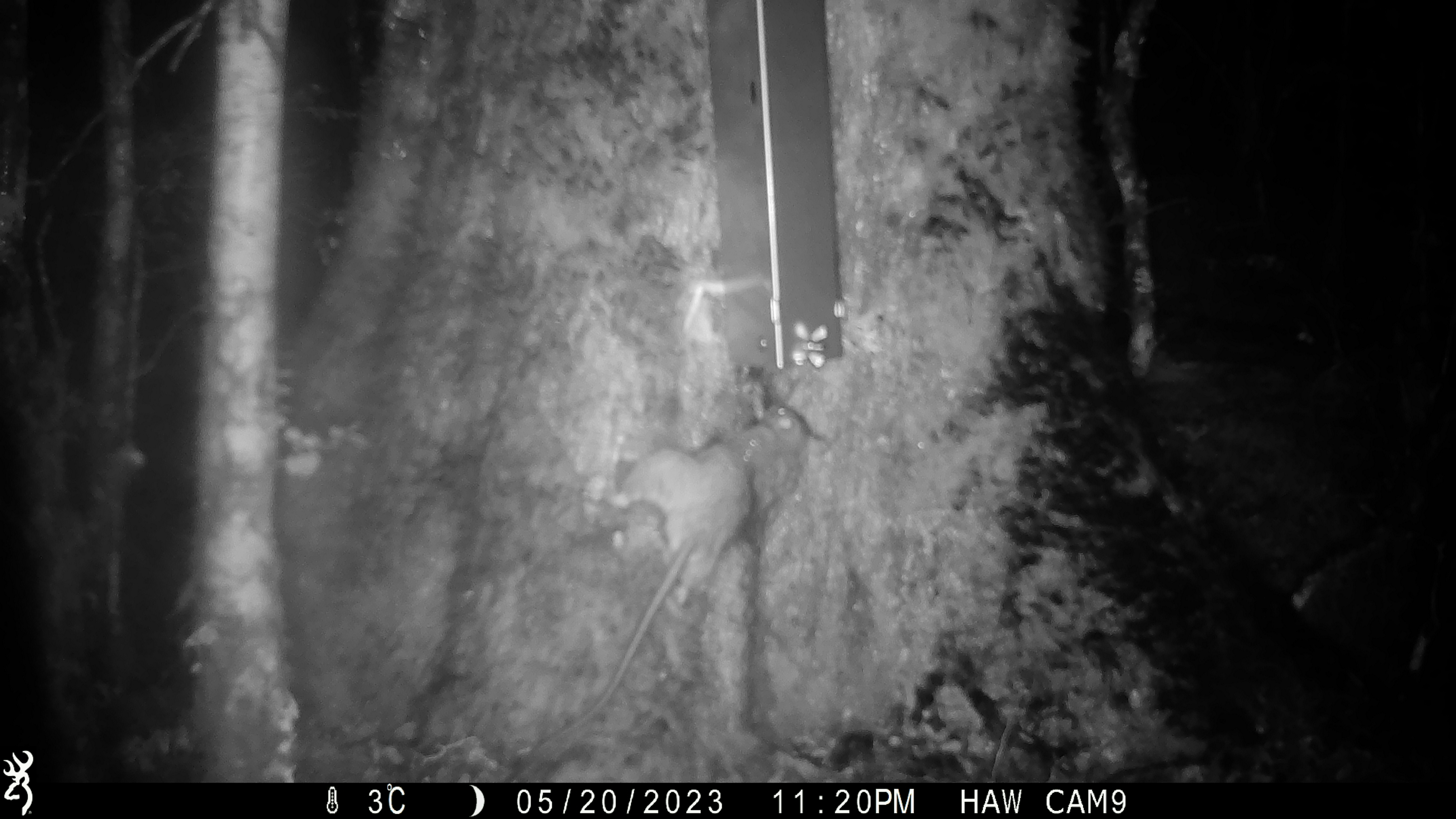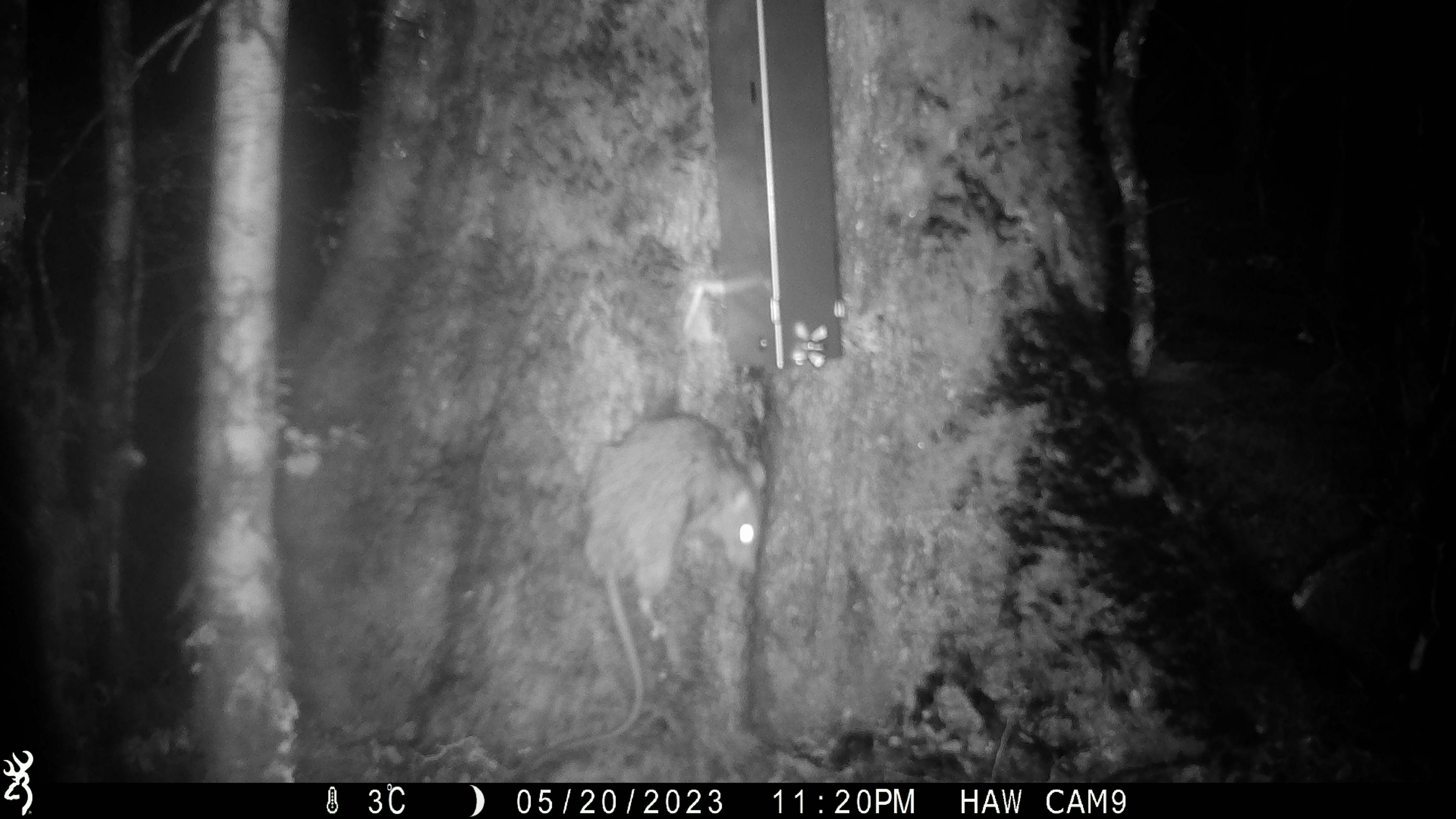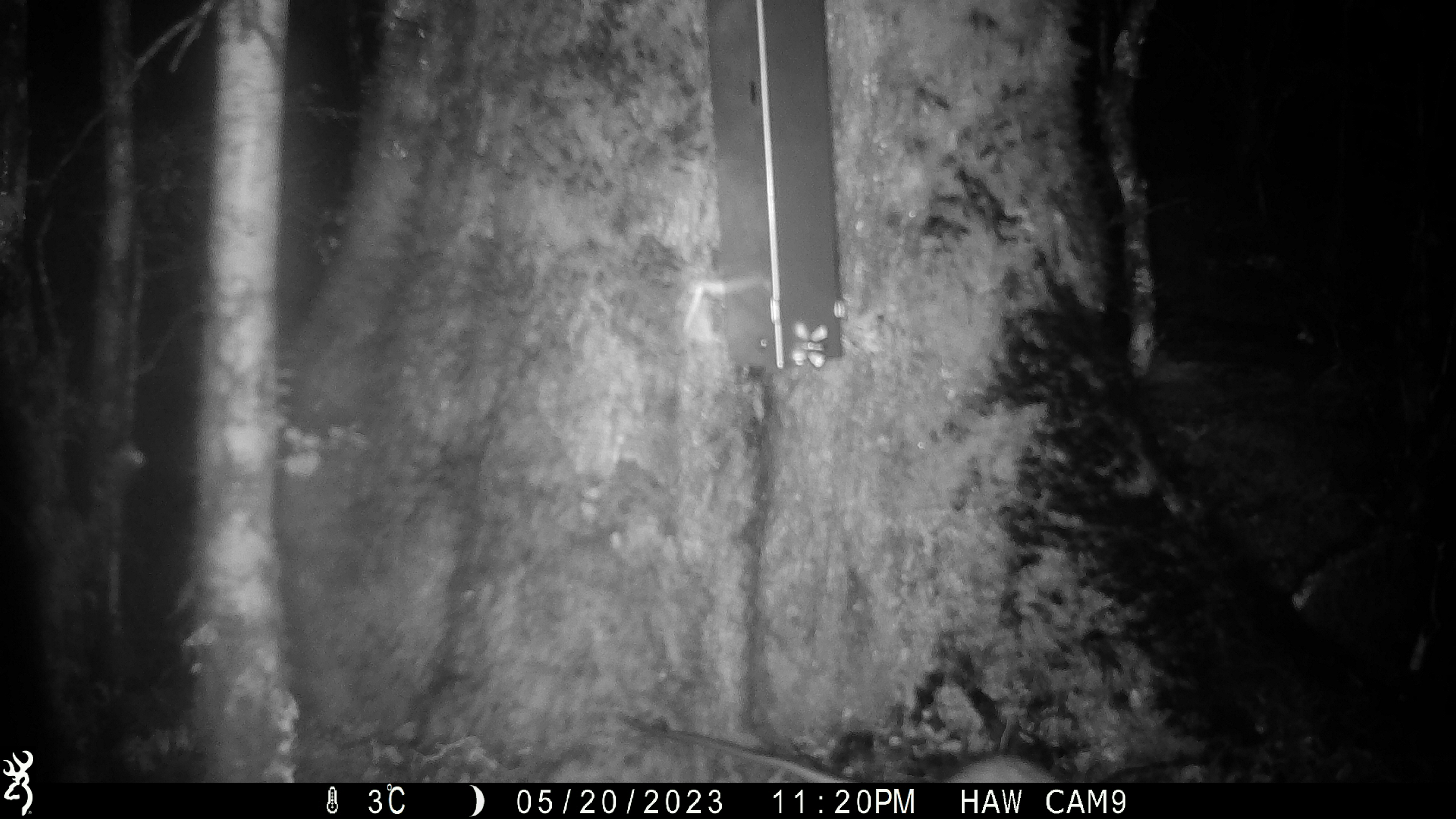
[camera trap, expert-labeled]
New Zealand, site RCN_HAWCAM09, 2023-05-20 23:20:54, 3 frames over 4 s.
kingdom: Animalia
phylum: Chordata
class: Mammalia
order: Rodentia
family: Muridae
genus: Rattus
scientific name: Rattus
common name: rat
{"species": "rat (Rattus)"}